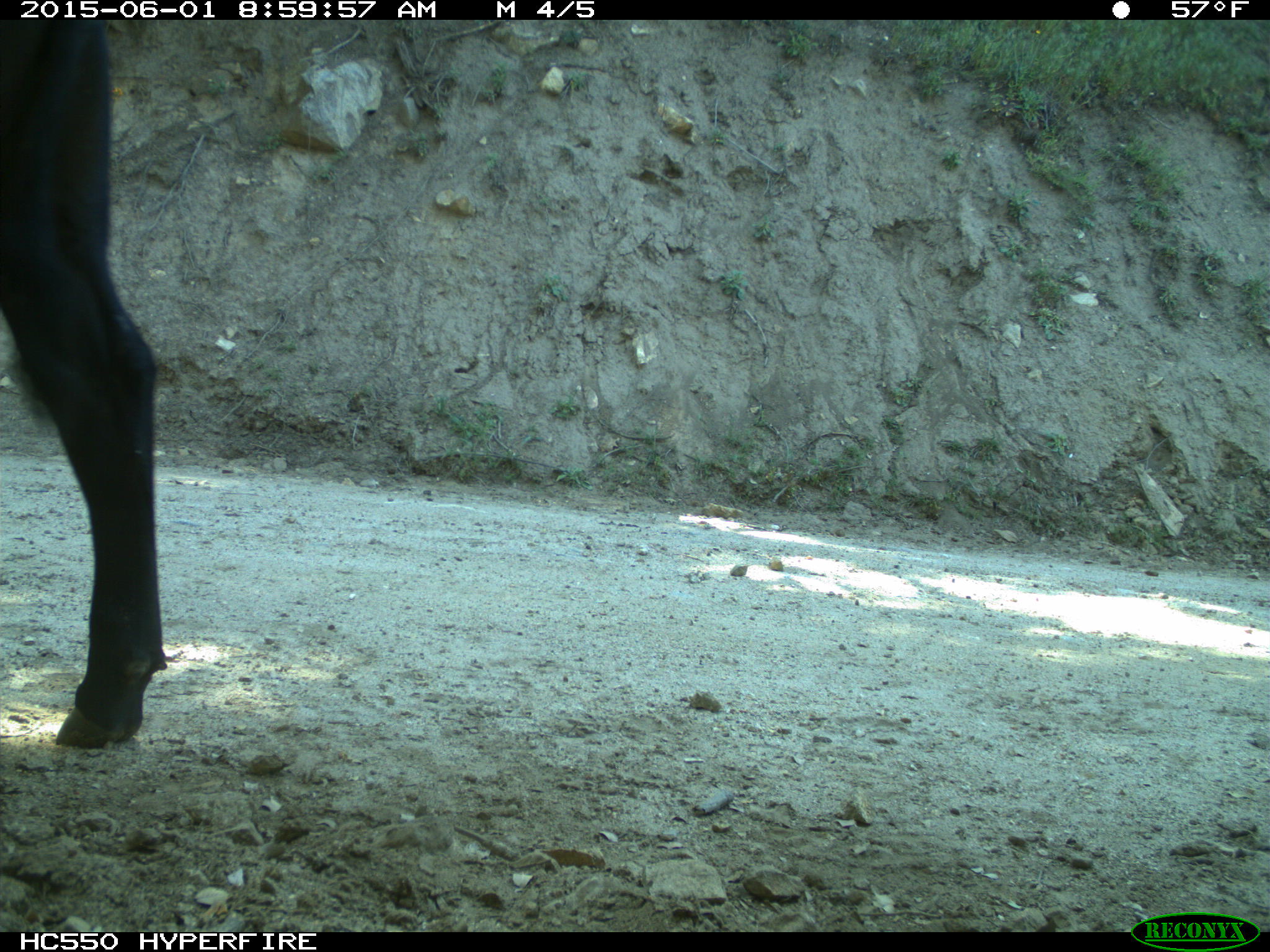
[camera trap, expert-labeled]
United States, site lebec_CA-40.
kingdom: Animalia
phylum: Chordata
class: Mammalia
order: Artiodactyla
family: Bovidae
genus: Bos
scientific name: Bos taurus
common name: domestic cow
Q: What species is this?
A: Bos taurus (domestic cow).